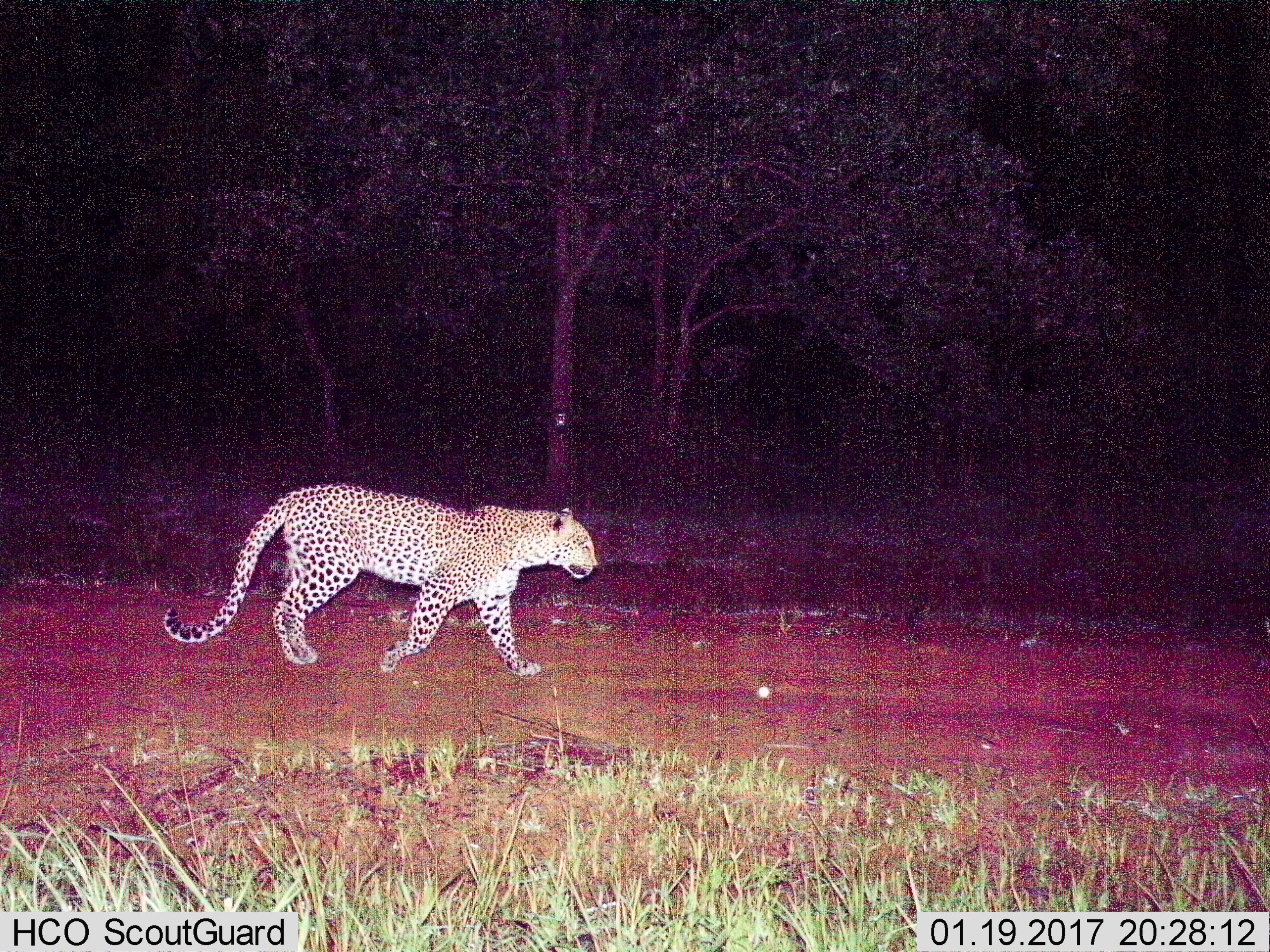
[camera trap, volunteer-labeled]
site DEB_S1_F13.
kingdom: Animalia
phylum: Chordata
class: Mammalia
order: Carnivora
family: Felidae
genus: Panthera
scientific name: Panthera pardus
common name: leopard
Leopard (Panthera pardus), count 1. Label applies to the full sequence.